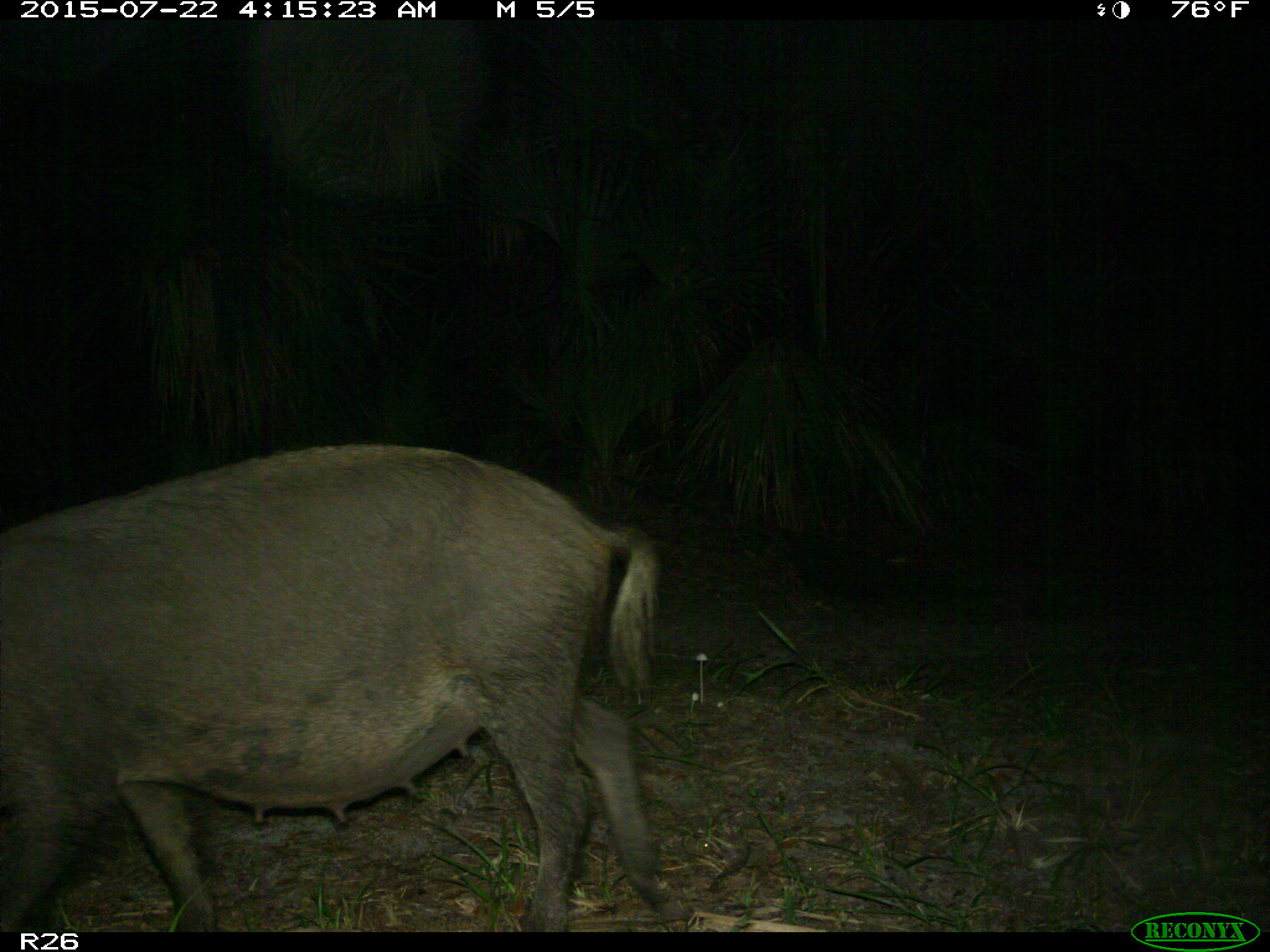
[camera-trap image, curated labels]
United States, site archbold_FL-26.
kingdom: Animalia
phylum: Chordata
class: Mammalia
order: Artiodactyla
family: Suidae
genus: Sus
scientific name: Sus scrofa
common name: wild boar